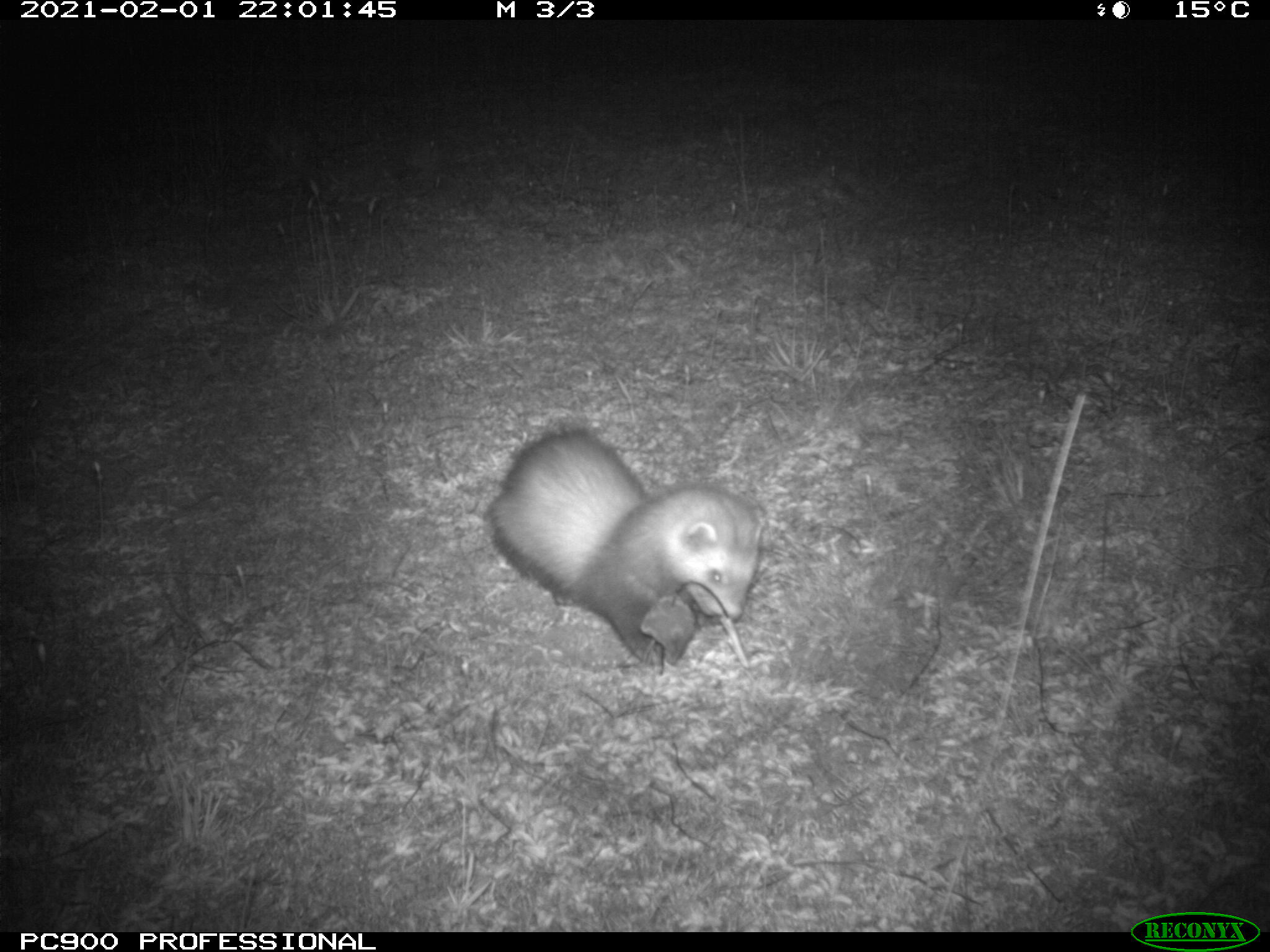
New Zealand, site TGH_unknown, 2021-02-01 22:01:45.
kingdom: Animalia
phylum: Chordata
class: Mammalia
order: Carnivora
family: Mustelidae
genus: Mustela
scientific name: Mustela furo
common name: ferret